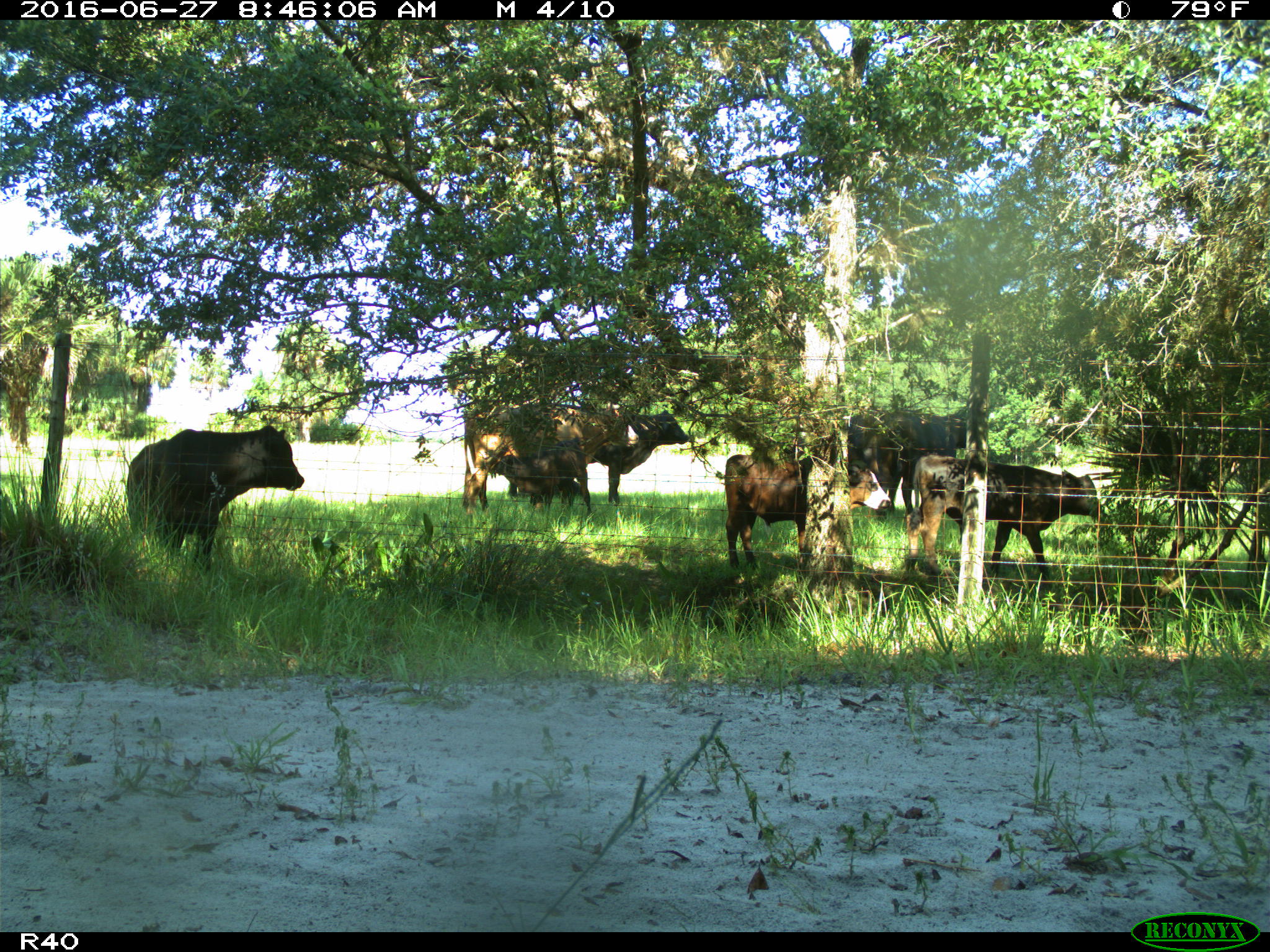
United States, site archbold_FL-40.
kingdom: Animalia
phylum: Chordata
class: Mammalia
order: Artiodactyla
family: Bovidae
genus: Bos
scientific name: Bos taurus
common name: domestic cow